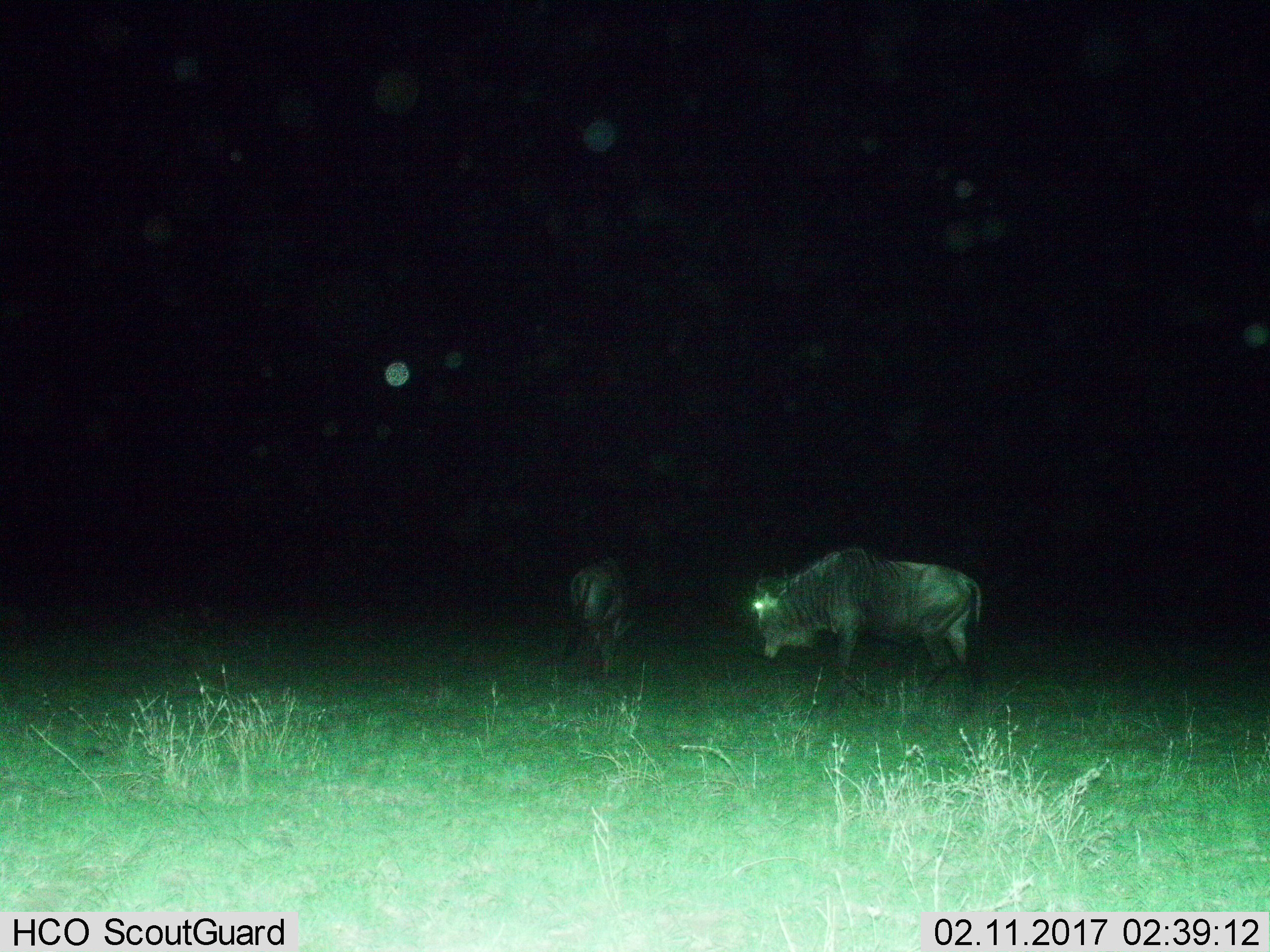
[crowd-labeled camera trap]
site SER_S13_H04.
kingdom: Animalia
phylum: Chordata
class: Mammalia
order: Artiodactyla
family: Bovidae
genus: Connochaetes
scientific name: Connochaetes taurinus taurinus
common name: blue wildebeest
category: wildebeestblue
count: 2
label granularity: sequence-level